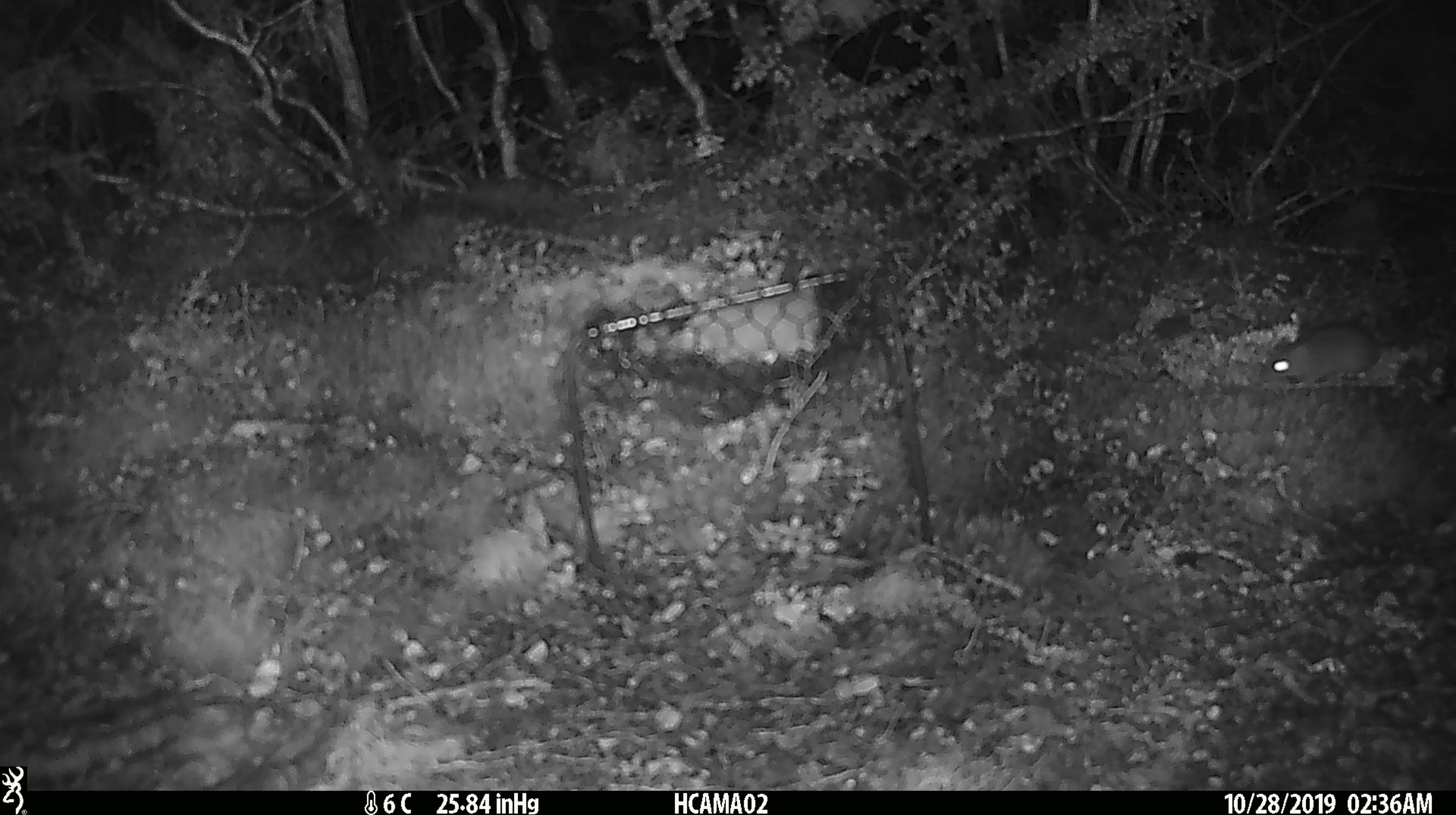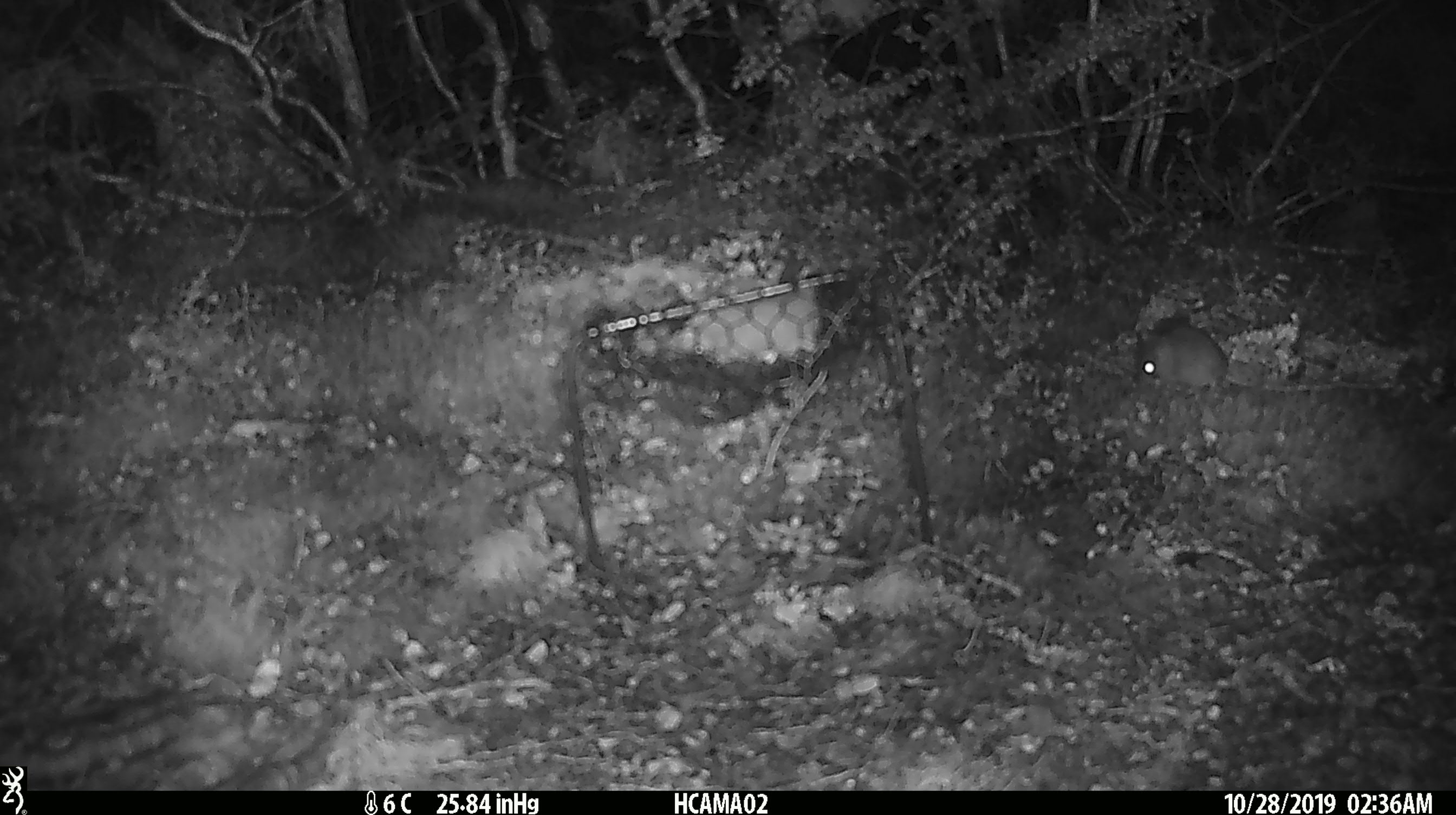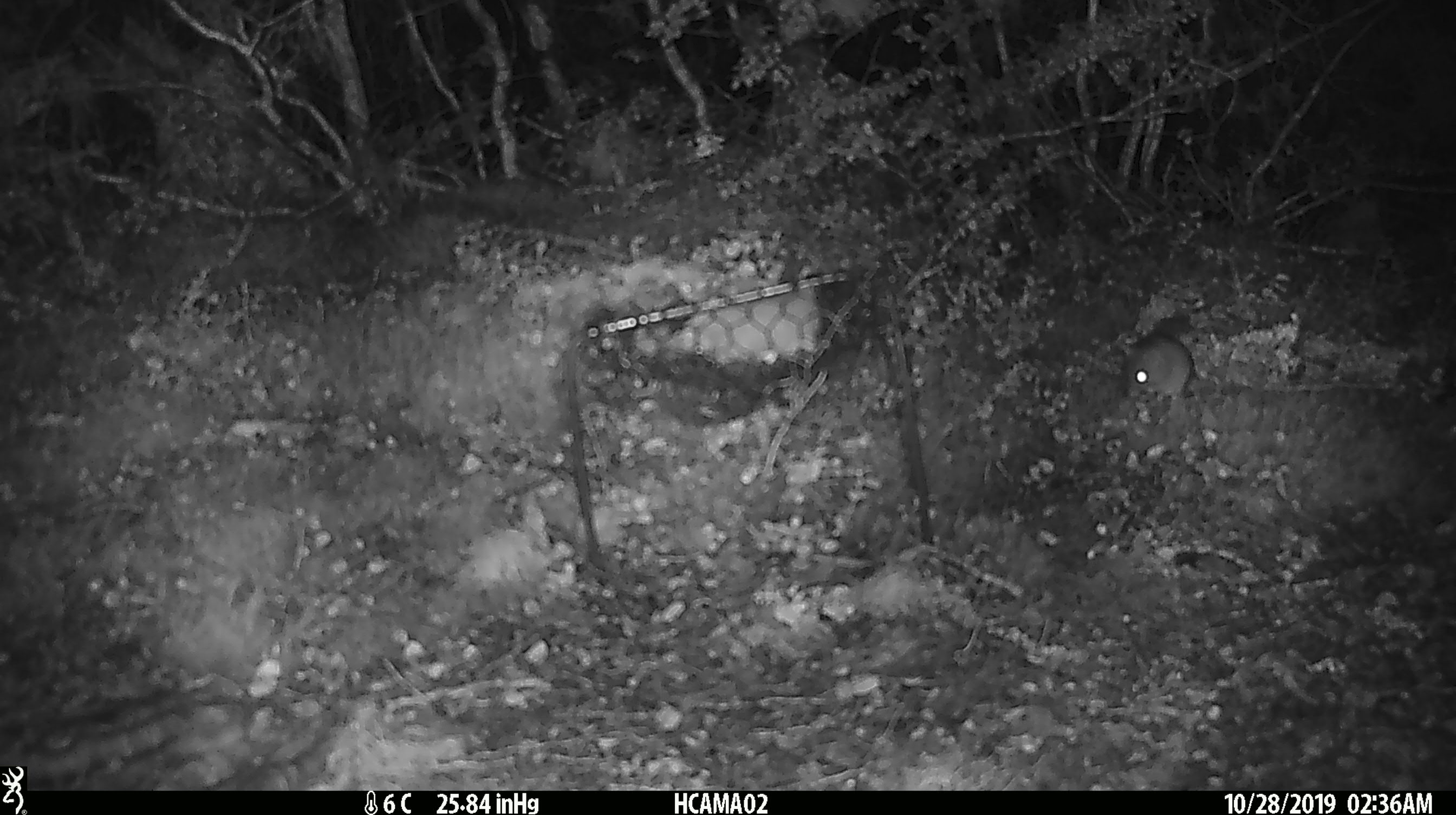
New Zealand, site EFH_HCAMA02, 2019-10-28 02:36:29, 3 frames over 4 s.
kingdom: Animalia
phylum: Chordata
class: Mammalia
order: Rodentia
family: Muridae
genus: Mus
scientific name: Mus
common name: mouse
Mouse (Mus).